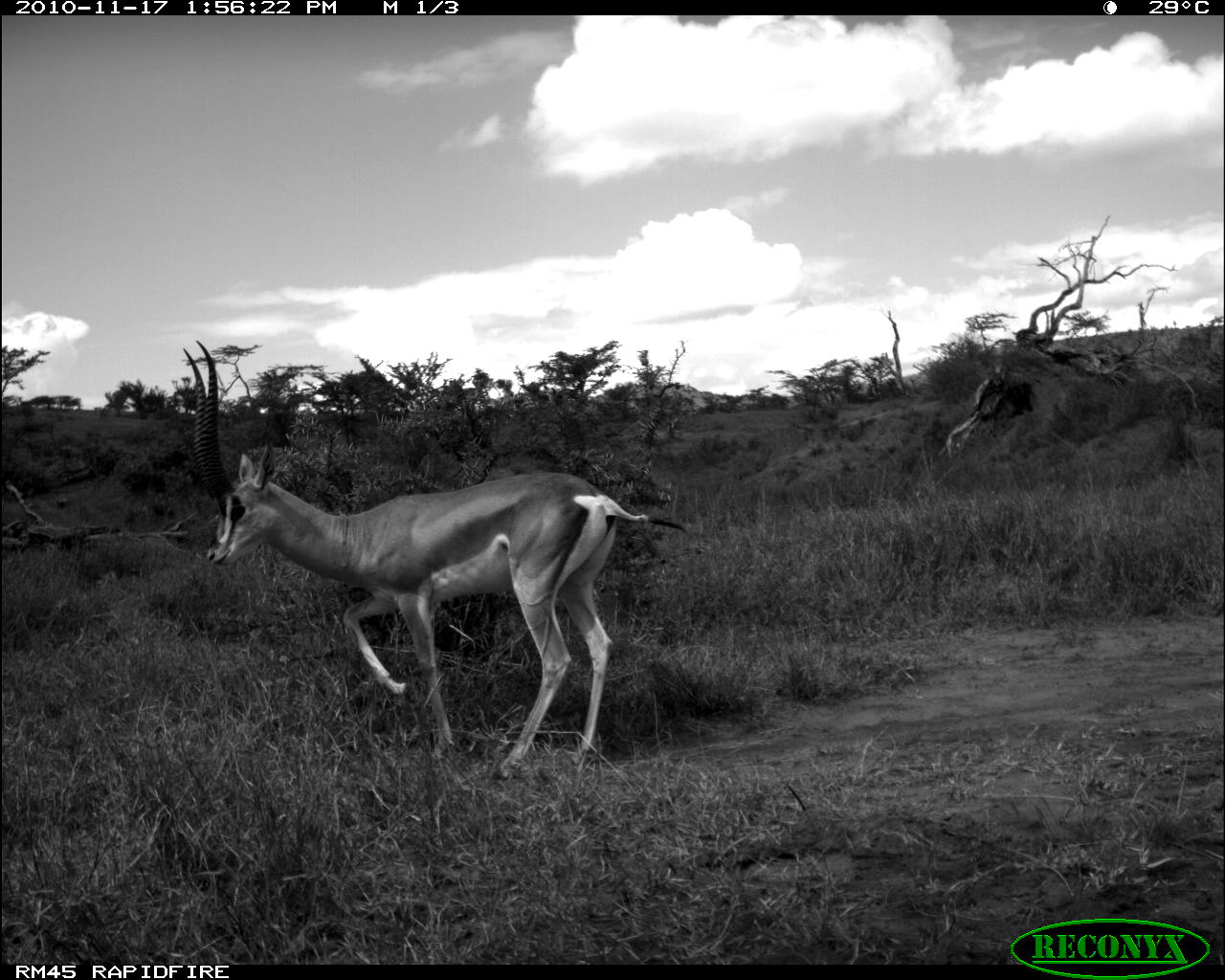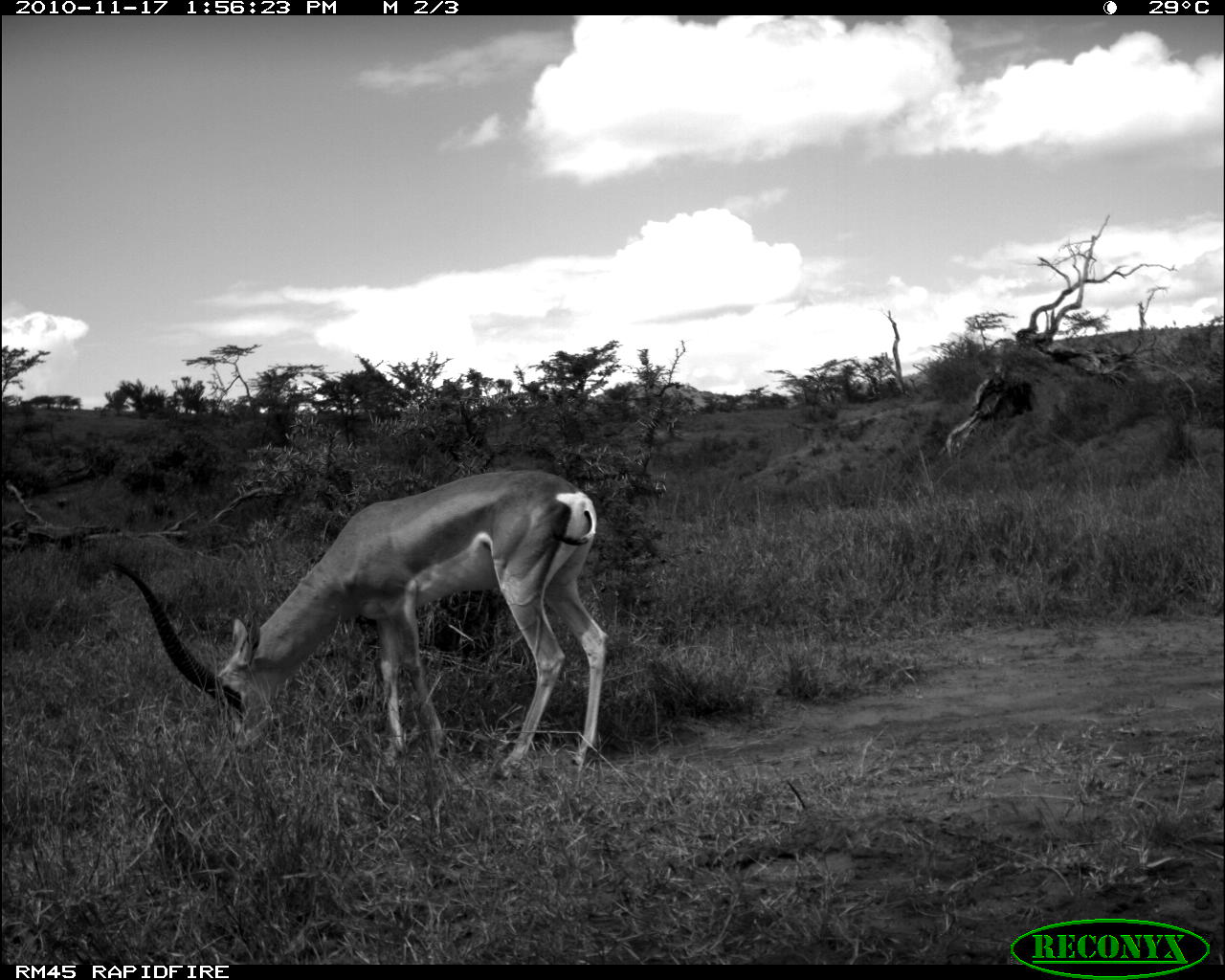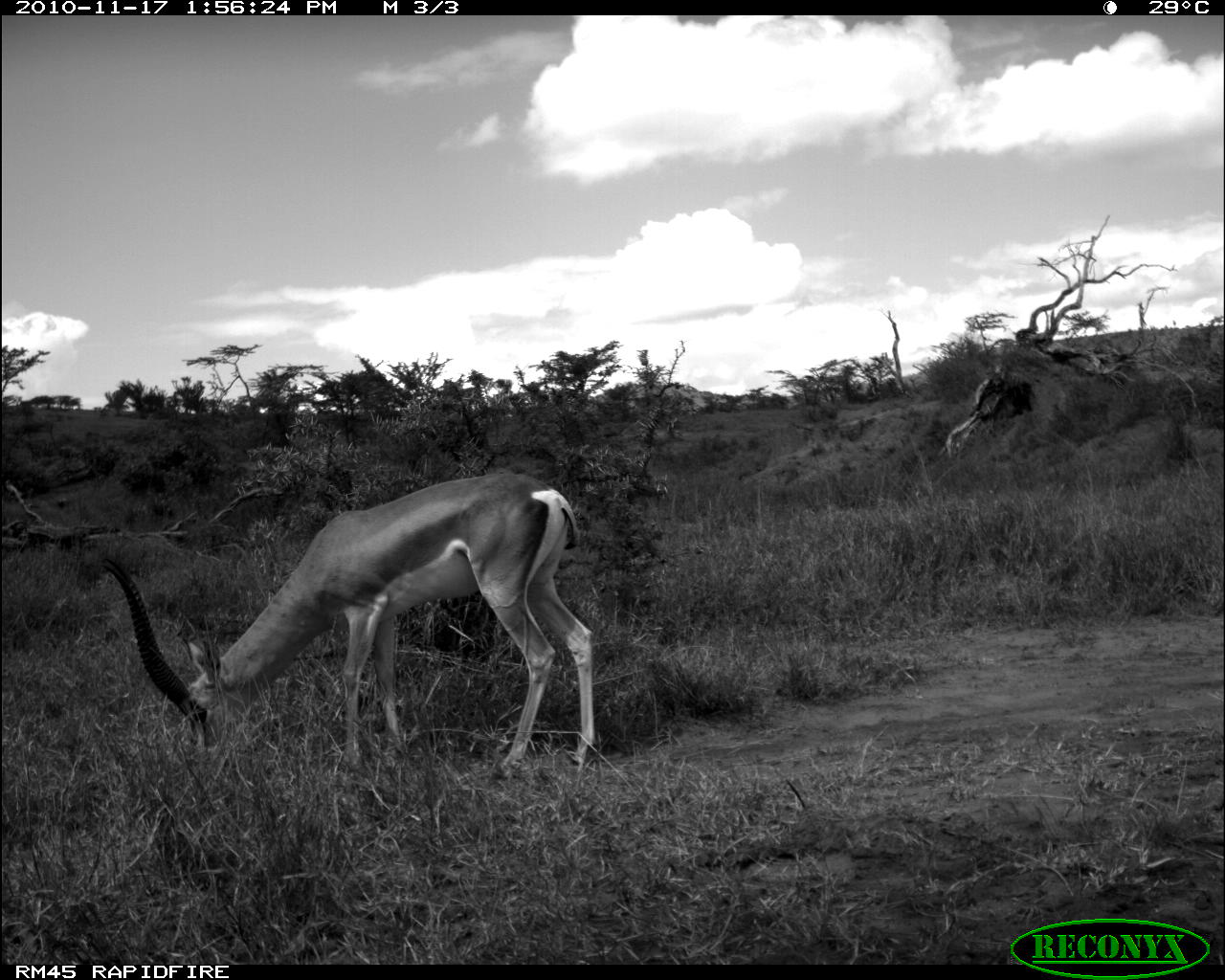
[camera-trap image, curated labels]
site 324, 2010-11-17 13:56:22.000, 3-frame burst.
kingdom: Animalia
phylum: Chordata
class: Mammalia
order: Artiodactyla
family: Bovidae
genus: Nanger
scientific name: Nanger granti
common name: grant's gazelle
Nanger granti (grant's gazelle), count 1.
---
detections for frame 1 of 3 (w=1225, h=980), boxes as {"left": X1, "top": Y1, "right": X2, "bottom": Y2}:
nanger granti: {"left": 181, "top": 337, "right": 686, "bottom": 782}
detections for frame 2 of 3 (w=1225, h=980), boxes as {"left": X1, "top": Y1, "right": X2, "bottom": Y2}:
nanger granti: {"left": 104, "top": 465, "right": 606, "bottom": 778}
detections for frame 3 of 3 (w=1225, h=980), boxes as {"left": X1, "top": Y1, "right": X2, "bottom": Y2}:
nanger granti: {"left": 98, "top": 469, "right": 600, "bottom": 792}